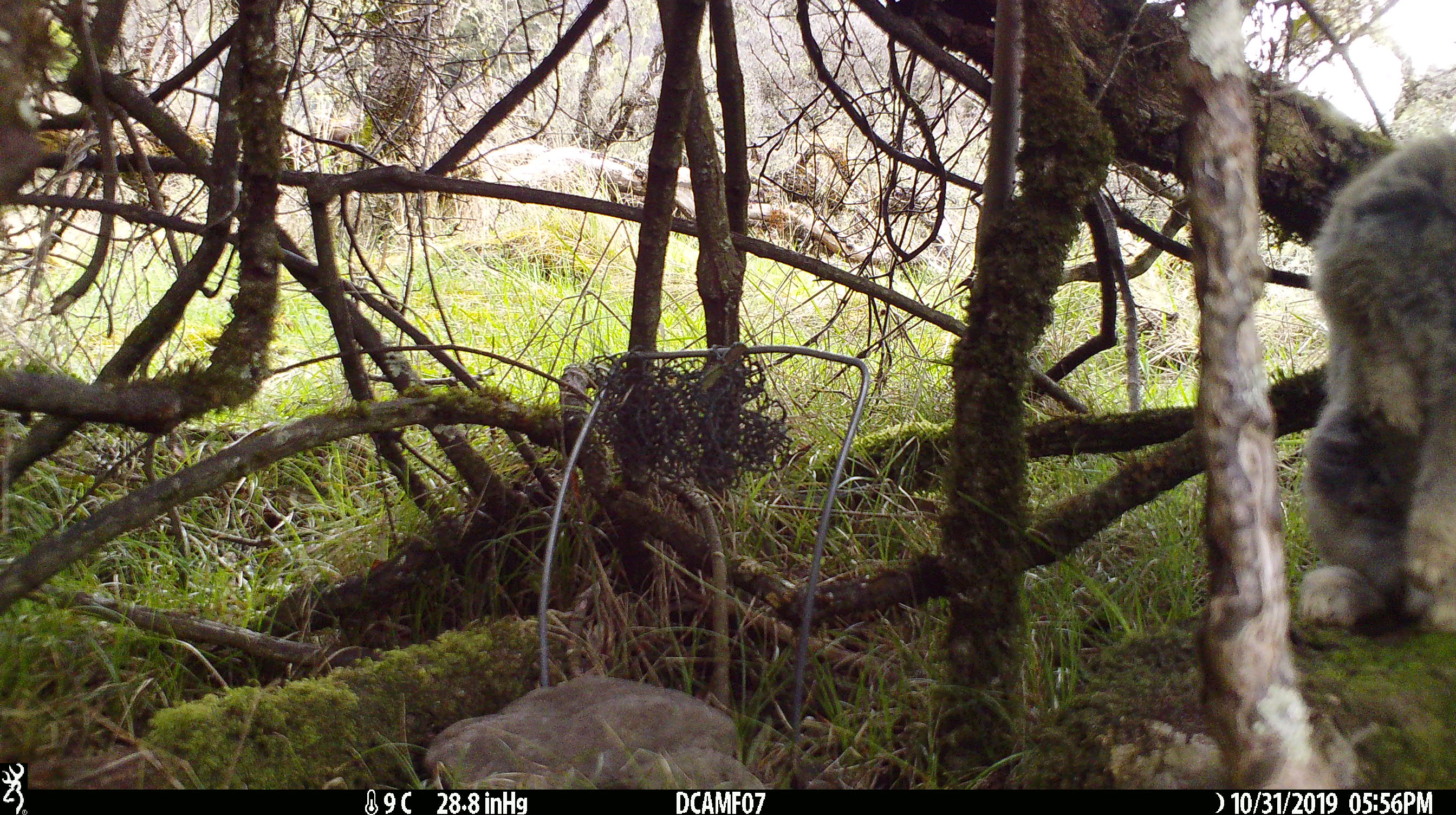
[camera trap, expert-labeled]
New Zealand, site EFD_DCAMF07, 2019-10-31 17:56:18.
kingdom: Animalia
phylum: Chordata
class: Mammalia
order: Lagomorpha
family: Leporidae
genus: Oryctolagus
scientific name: Oryctolagus cuniculus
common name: european rabbit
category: rabbit